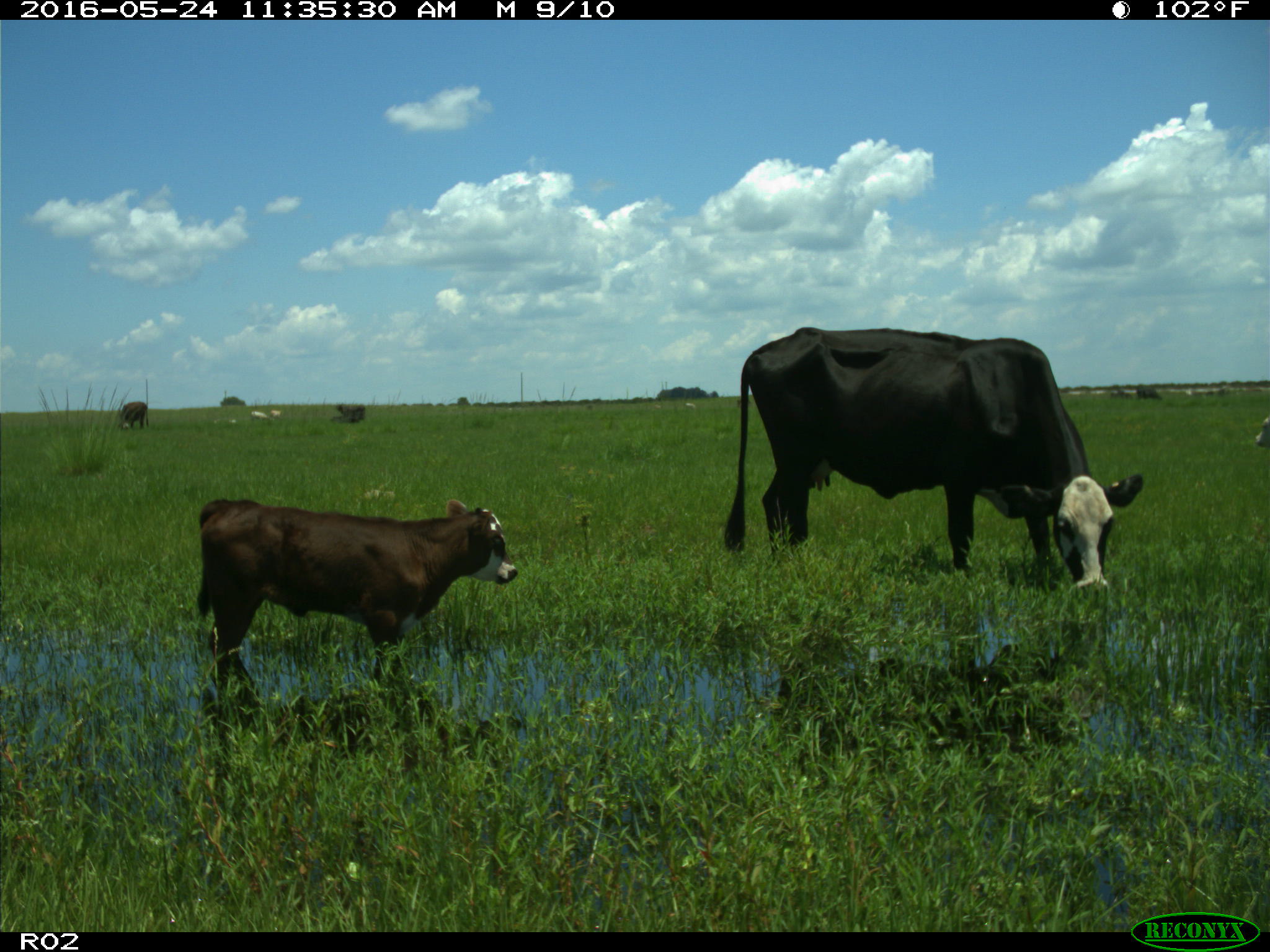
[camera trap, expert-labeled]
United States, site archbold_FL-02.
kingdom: Animalia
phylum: Chordata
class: Mammalia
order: Artiodactyla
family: Bovidae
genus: Bos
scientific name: Bos taurus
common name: domestic cow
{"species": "Bos taurus (domestic cow)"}